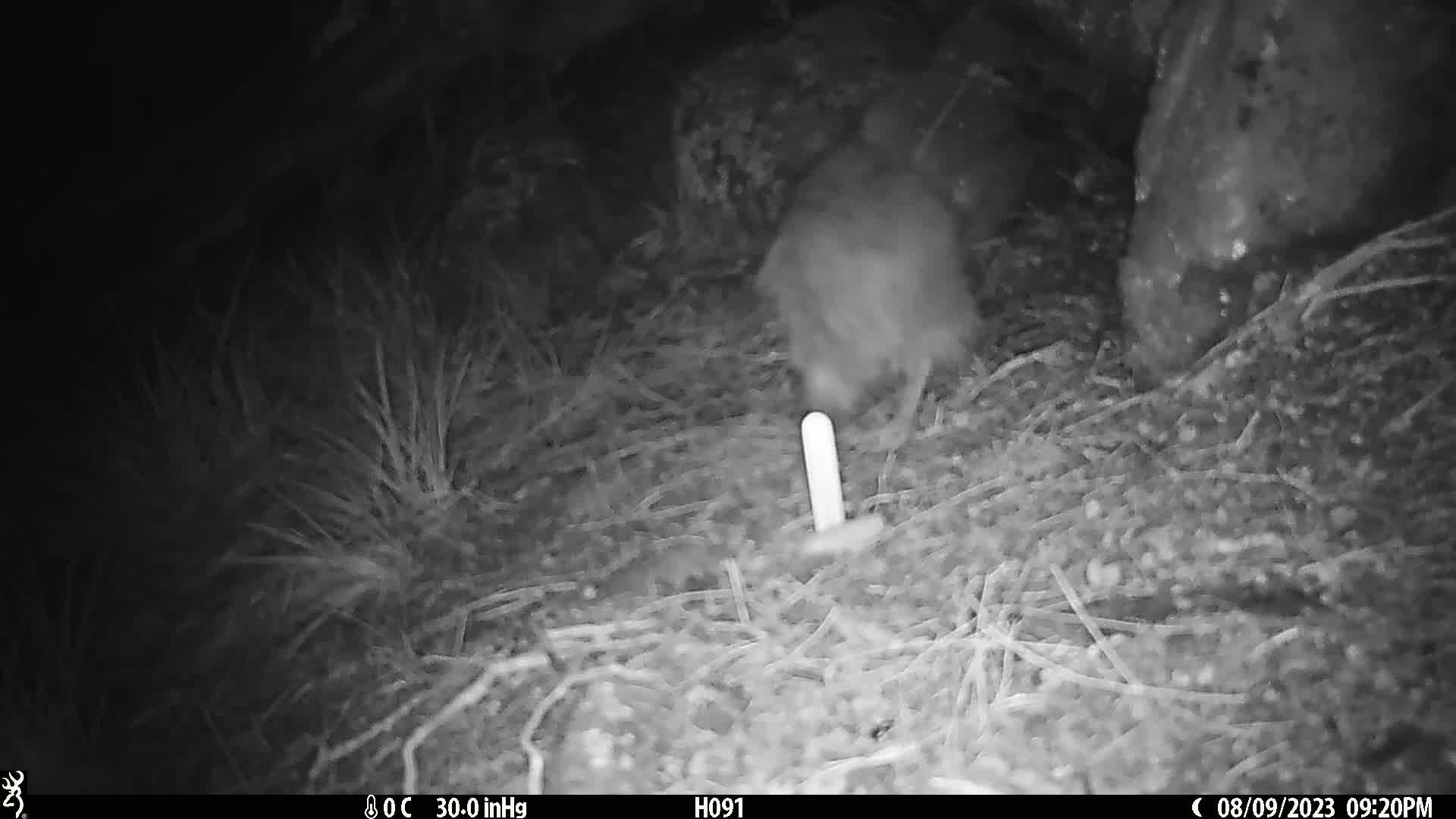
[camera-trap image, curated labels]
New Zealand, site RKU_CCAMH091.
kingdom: Animalia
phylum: Chordata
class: Aves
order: Apterygiformes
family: Apterygidae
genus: Apteryx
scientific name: Apteryx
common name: kiwi